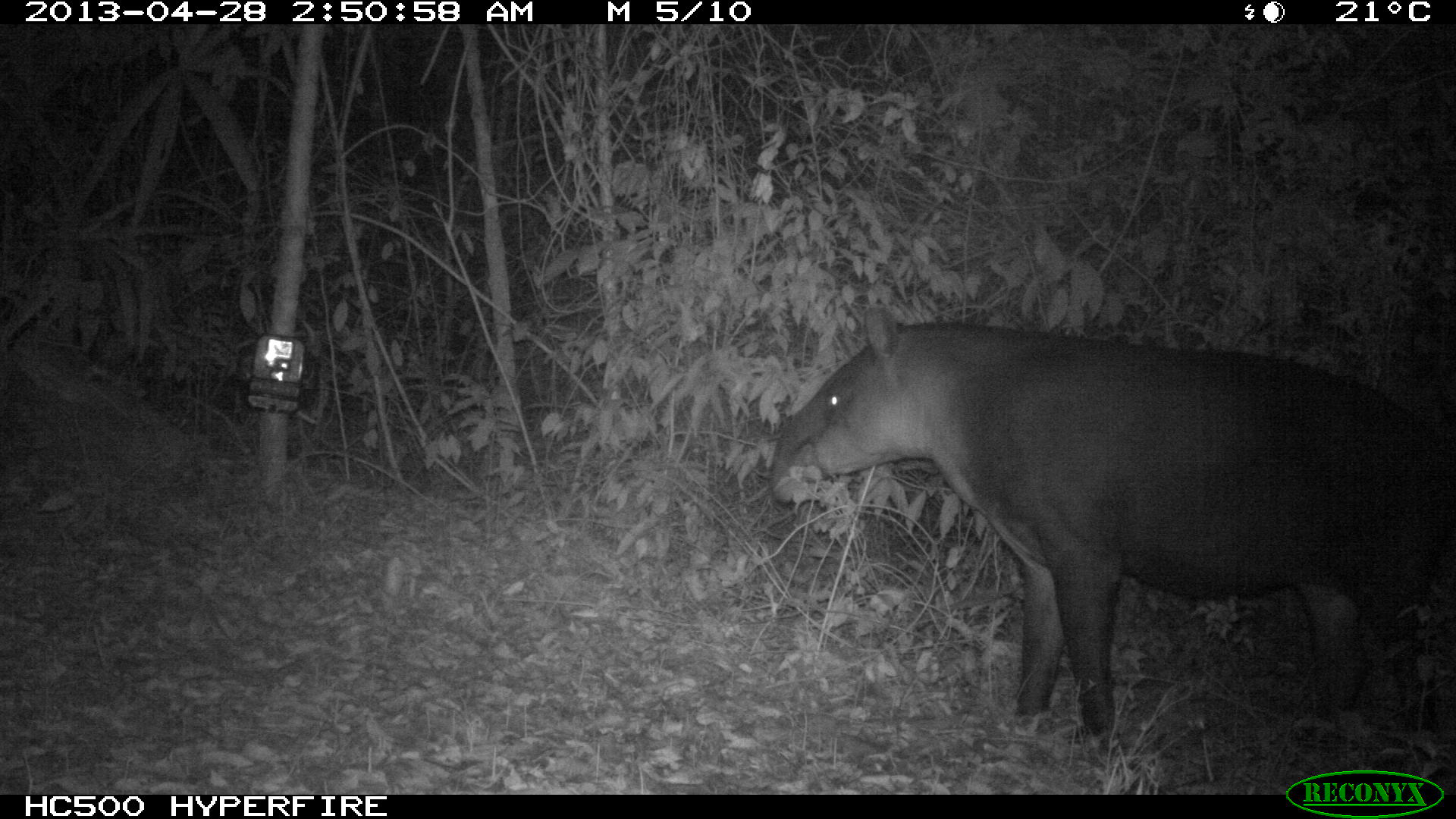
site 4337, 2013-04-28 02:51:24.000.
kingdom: Animalia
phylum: Chordata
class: Mammalia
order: Perissodactyla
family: Tapiridae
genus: Tapirus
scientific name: Tapirus bairdii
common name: baird's tapir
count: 1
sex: female